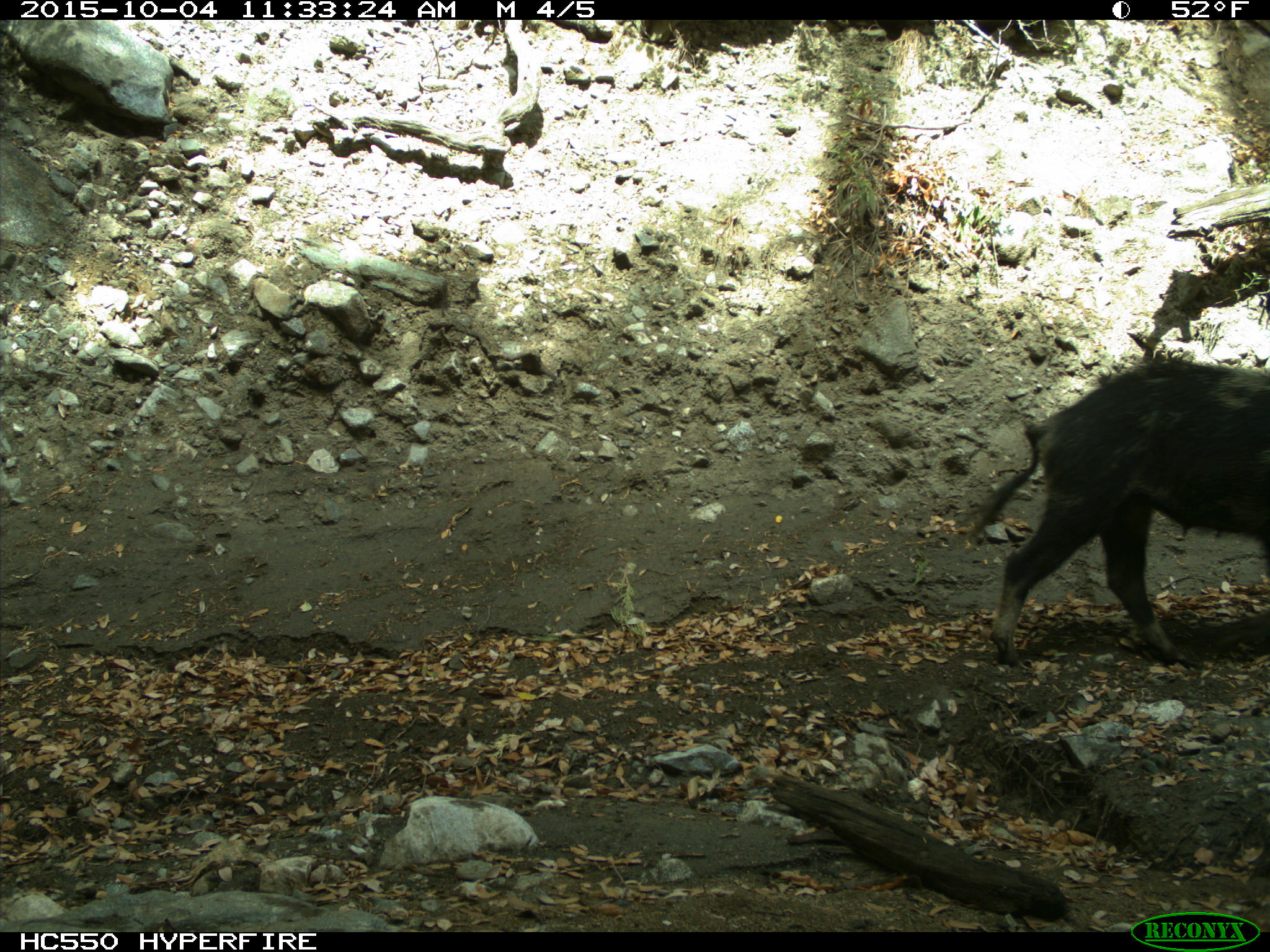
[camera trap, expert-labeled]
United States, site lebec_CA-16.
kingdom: Animalia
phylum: Chordata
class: Mammalia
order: Artiodactyla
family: Suidae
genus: Sus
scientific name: Sus scrofa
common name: wild boar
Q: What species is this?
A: Sus scrofa (wild boar).